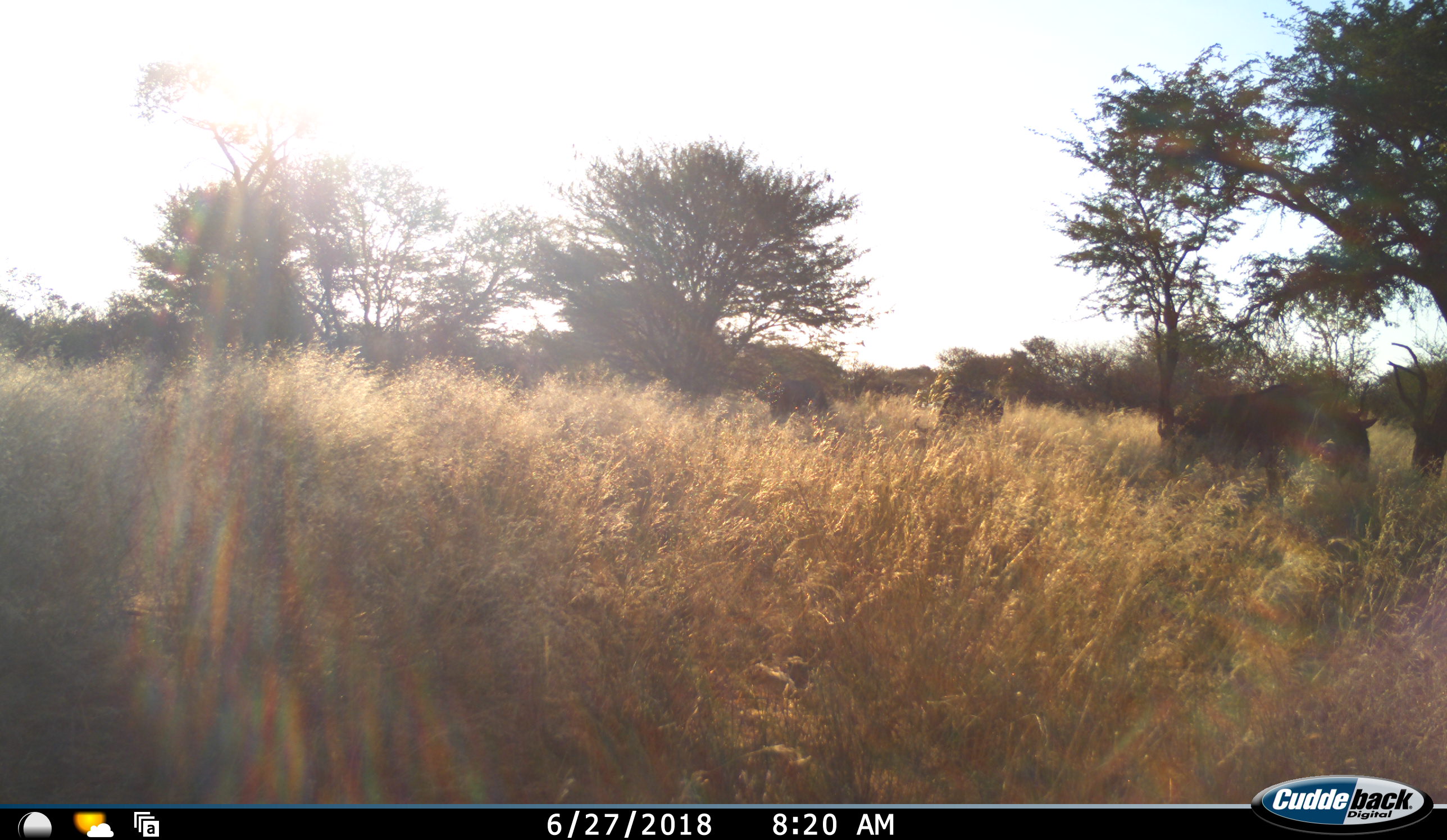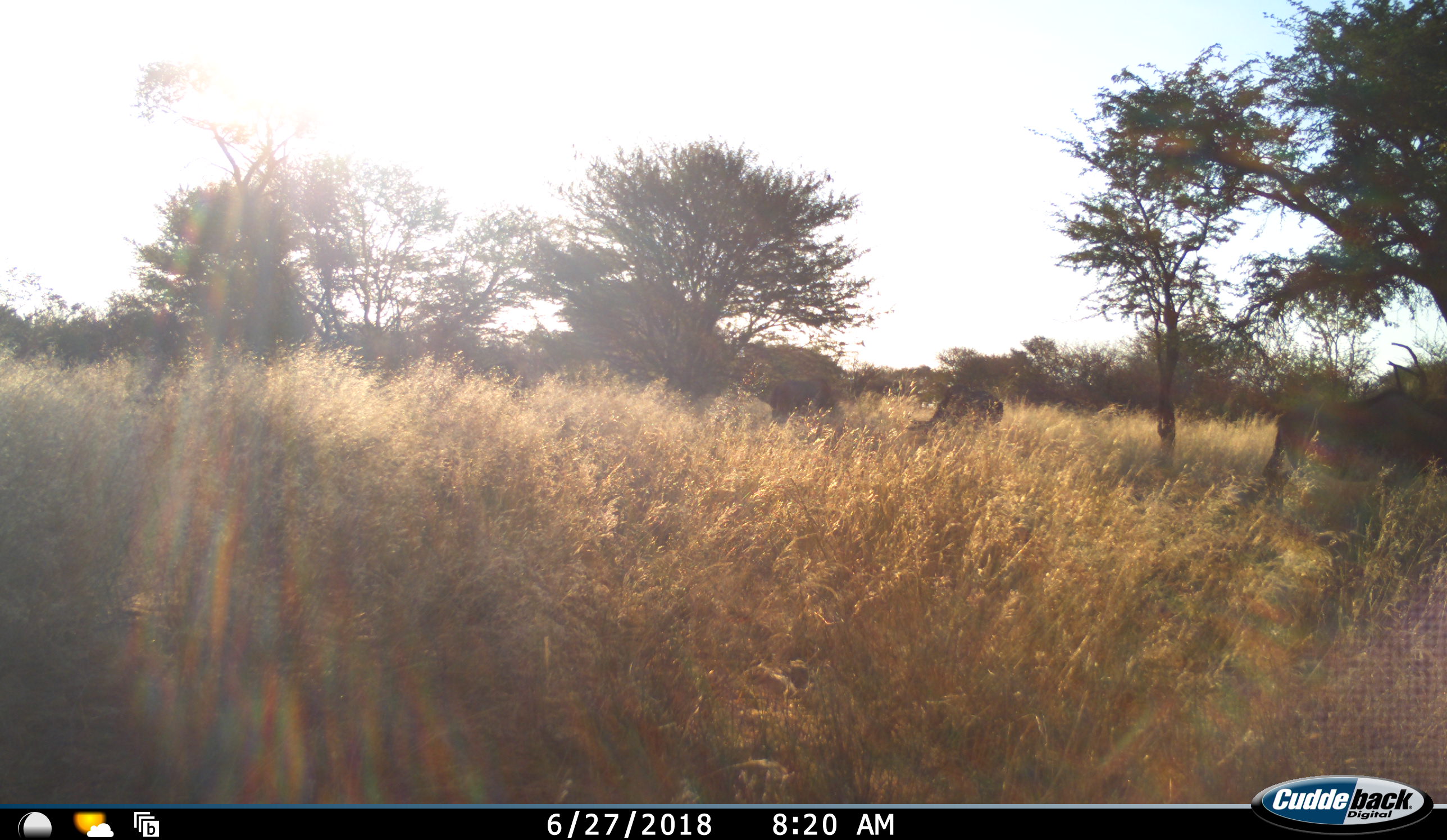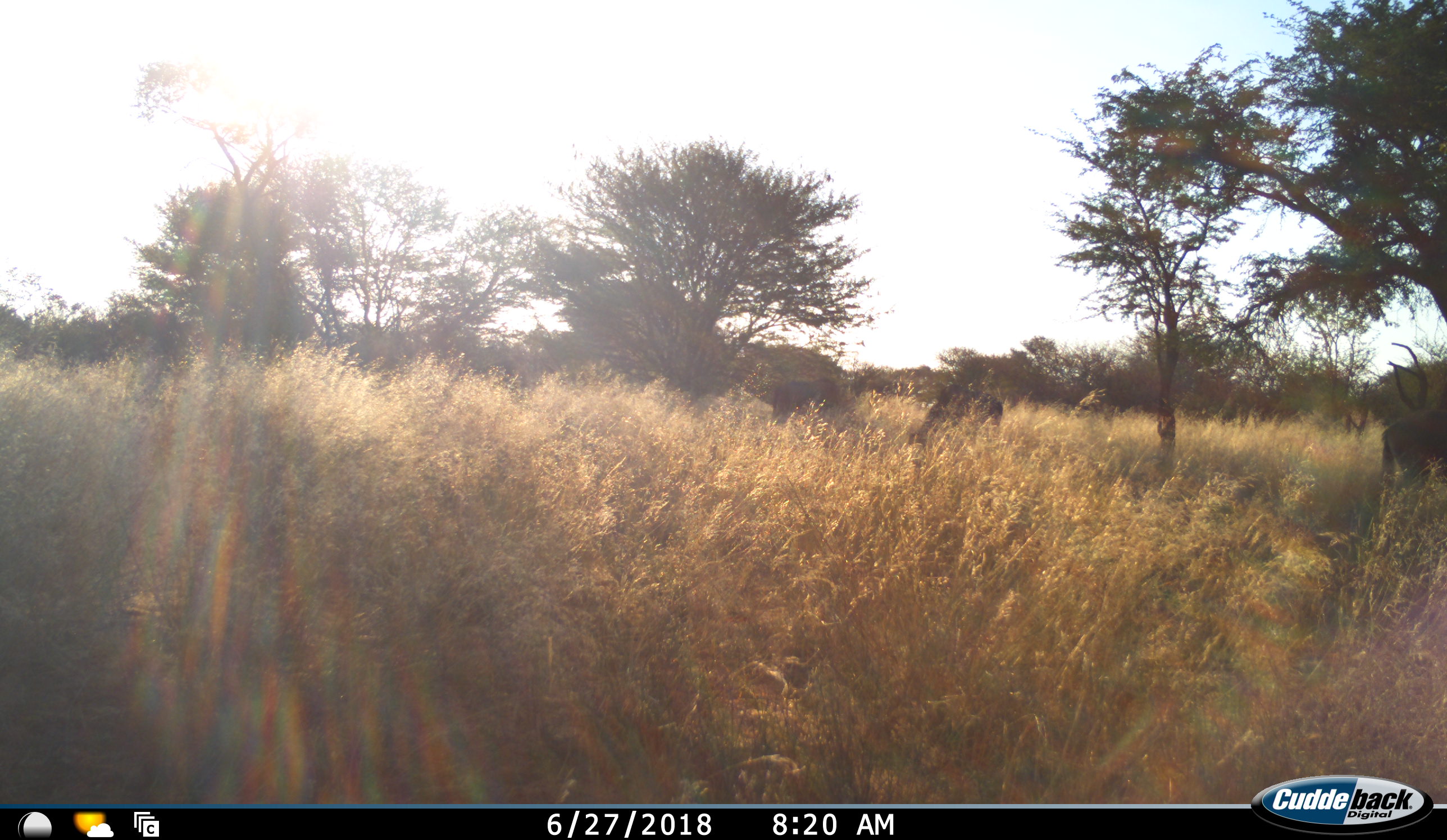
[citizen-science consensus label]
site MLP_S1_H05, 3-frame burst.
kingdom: Animalia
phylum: Chordata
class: Mammalia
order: Artiodactyla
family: Bovidae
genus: Connochaetes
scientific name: Connochaetes taurinus taurinus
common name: blue wildebeest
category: wildebeestblue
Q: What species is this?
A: Wildebeestblue (blue wildebeest) (Connochaetes taurinus taurinus).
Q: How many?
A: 3.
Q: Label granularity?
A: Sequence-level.